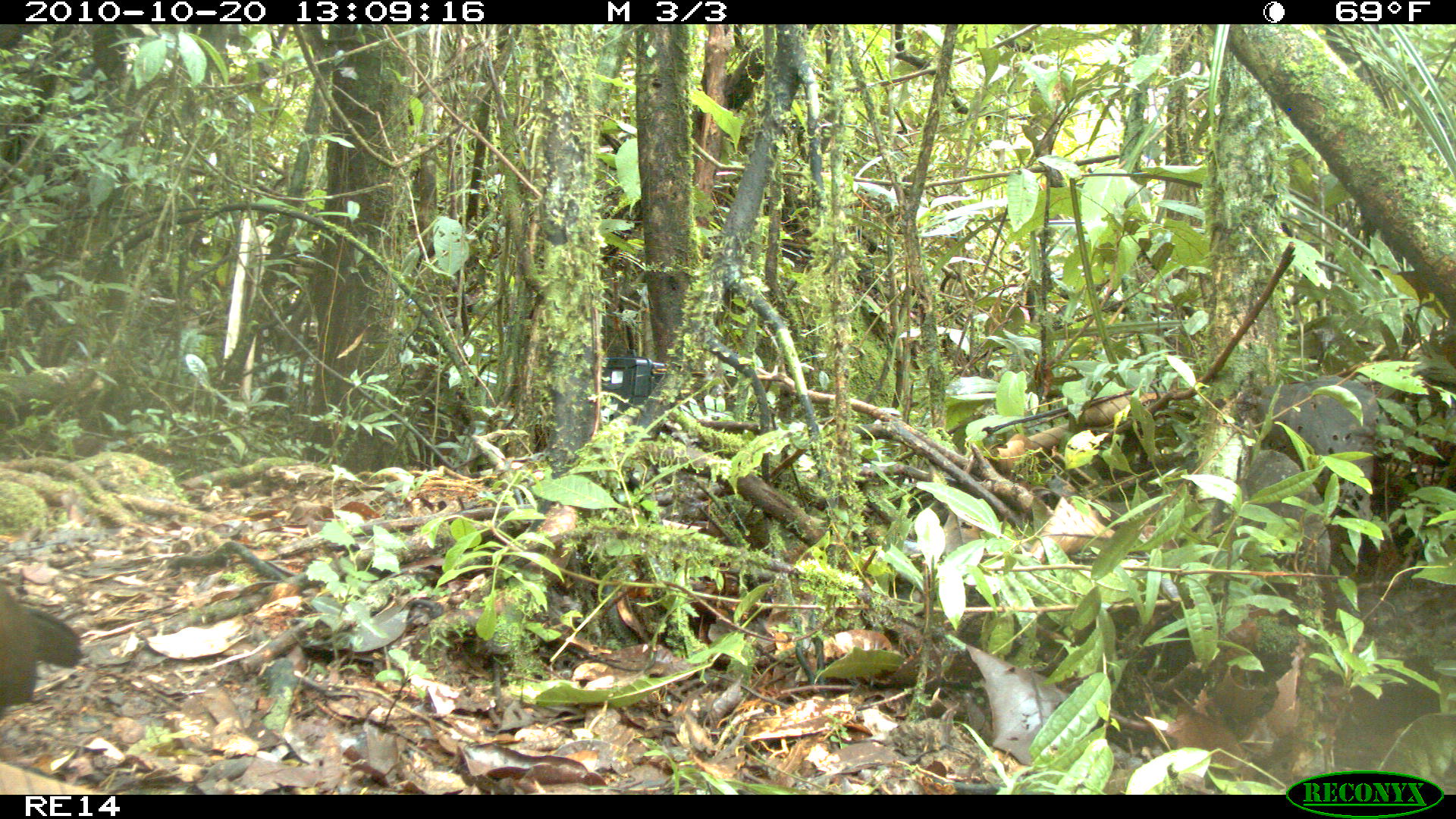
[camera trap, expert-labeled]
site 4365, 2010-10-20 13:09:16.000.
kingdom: Animalia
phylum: Chordata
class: Aves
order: Cuculiformes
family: Cuculidae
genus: Coua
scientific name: Coua serriana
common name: red-breasted coua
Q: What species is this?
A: Coua serriana (red-breasted coua).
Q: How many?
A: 1.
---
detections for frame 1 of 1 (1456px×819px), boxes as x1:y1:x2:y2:
coua serriana: 0:581:82:720